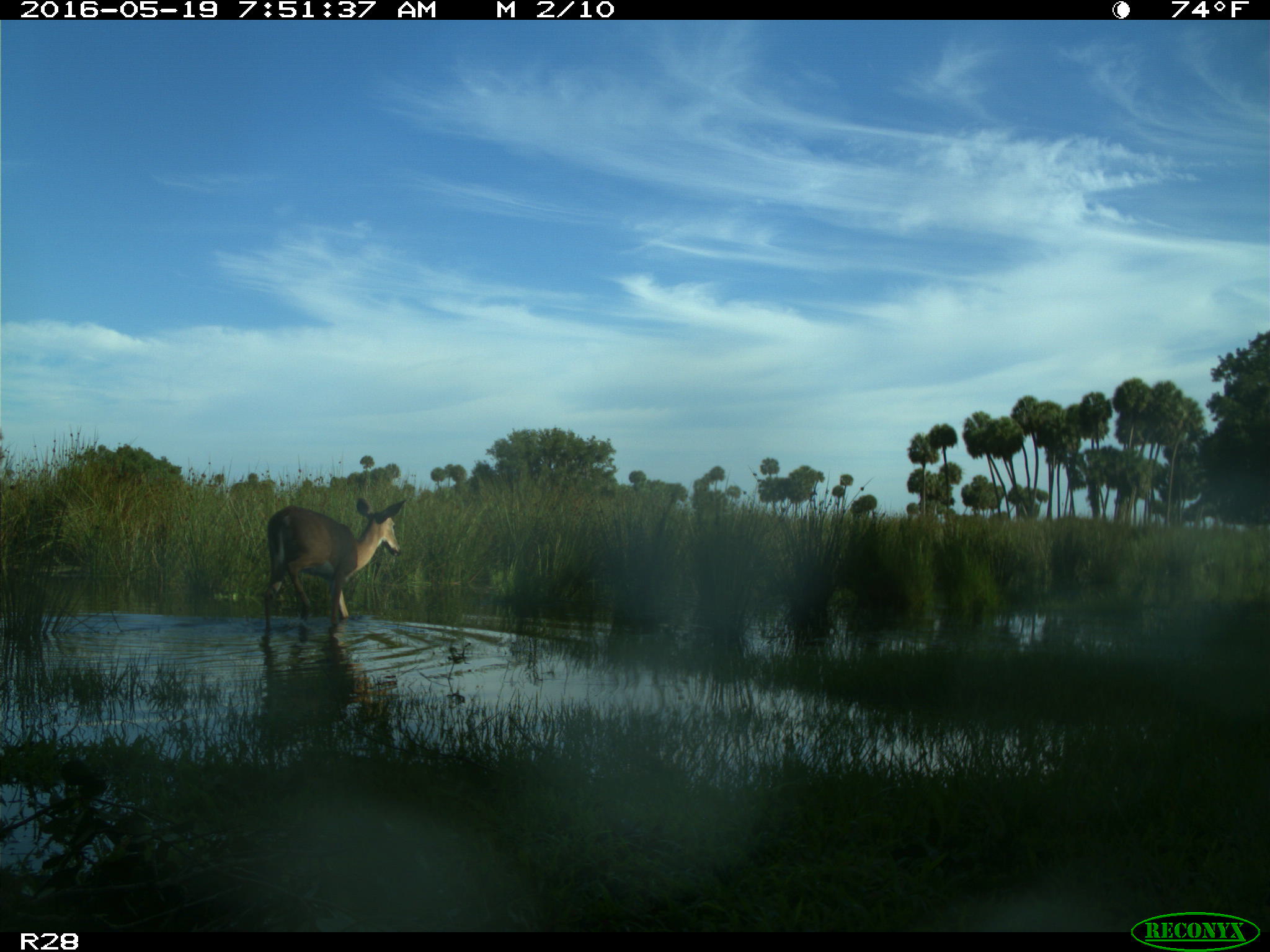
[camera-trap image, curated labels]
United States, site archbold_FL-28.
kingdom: Animalia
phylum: Chordata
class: Mammalia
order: Artiodactyla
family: Cervidae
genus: Odocoileus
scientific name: Odocoileus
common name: deer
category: unidentified deer